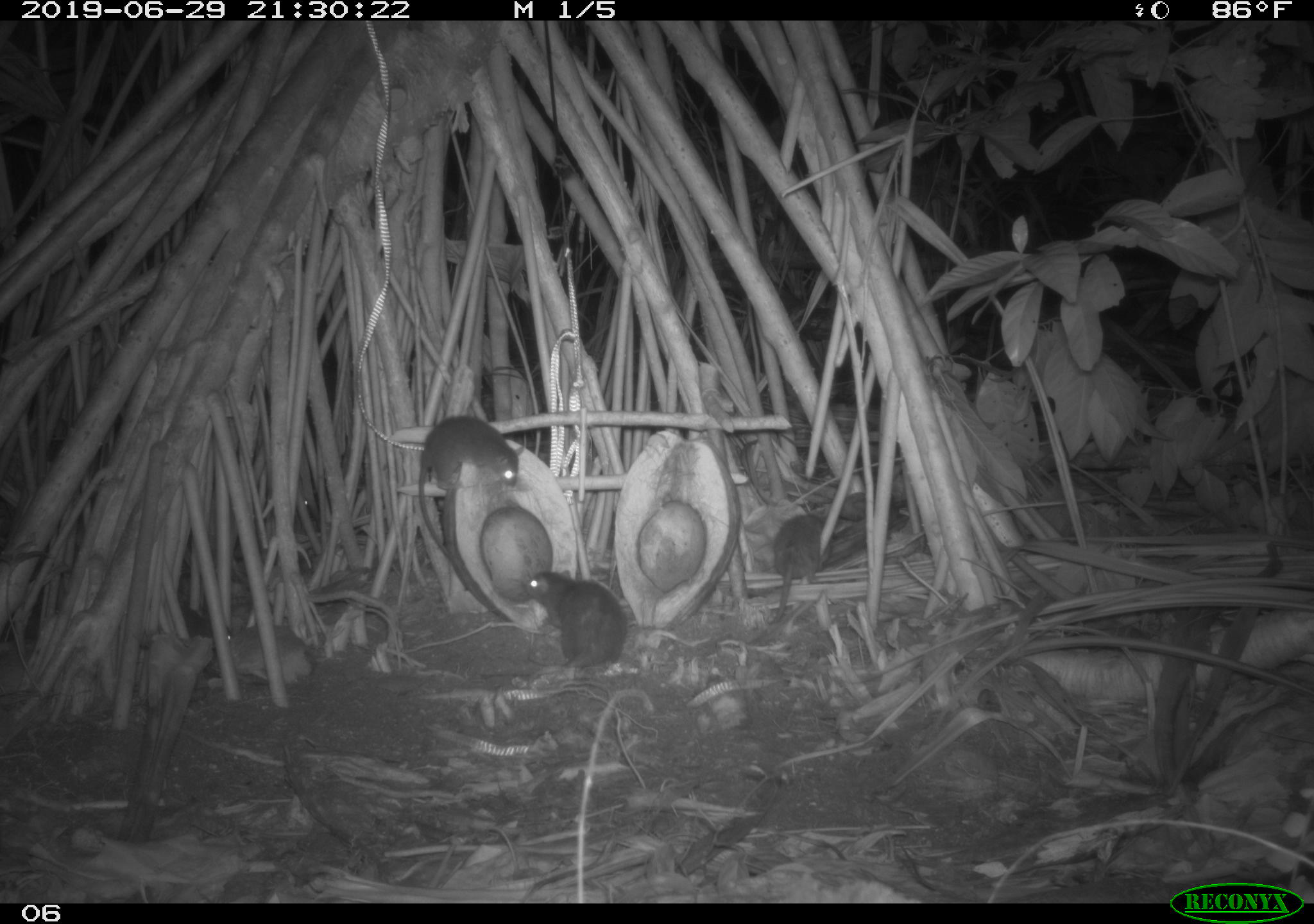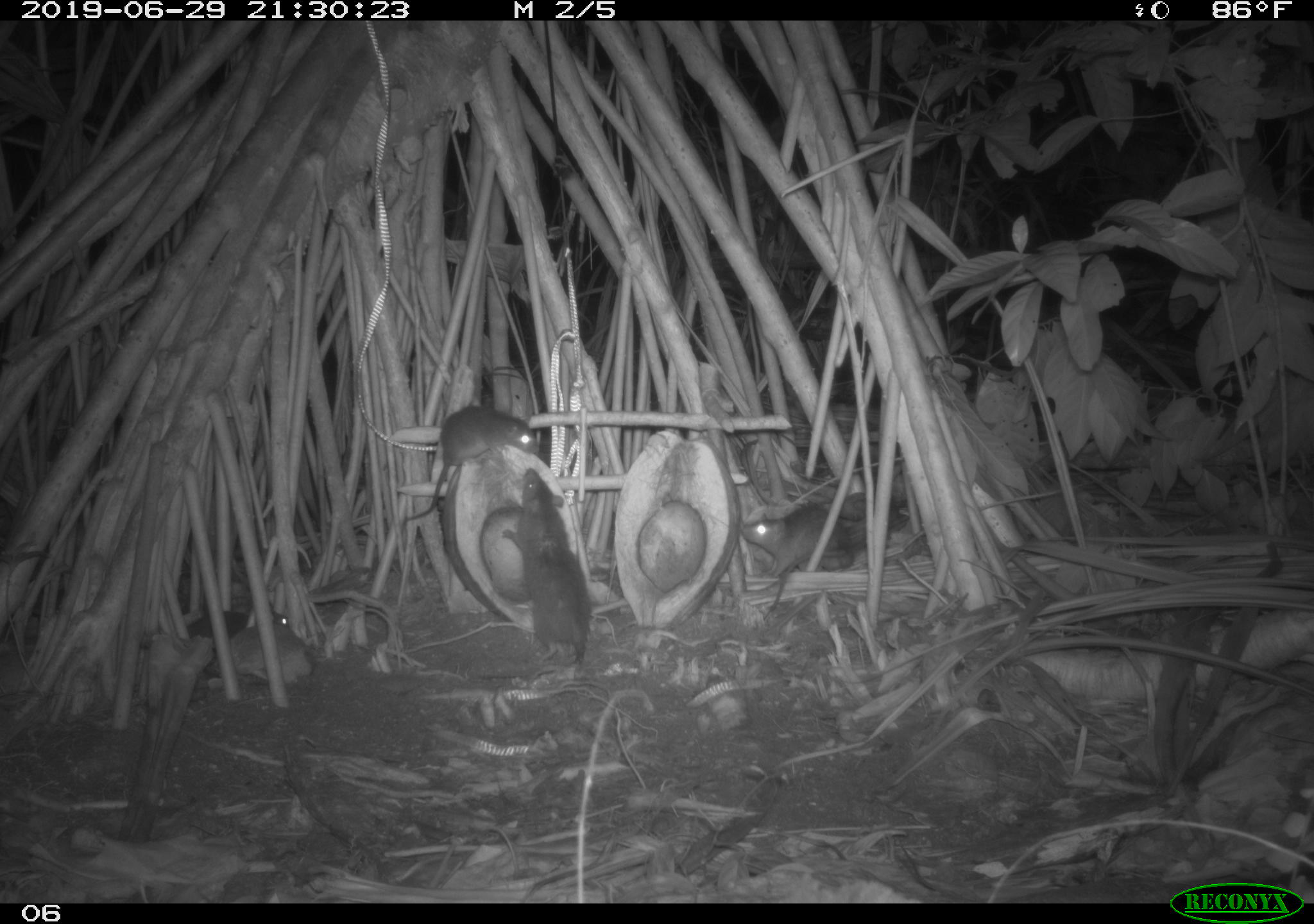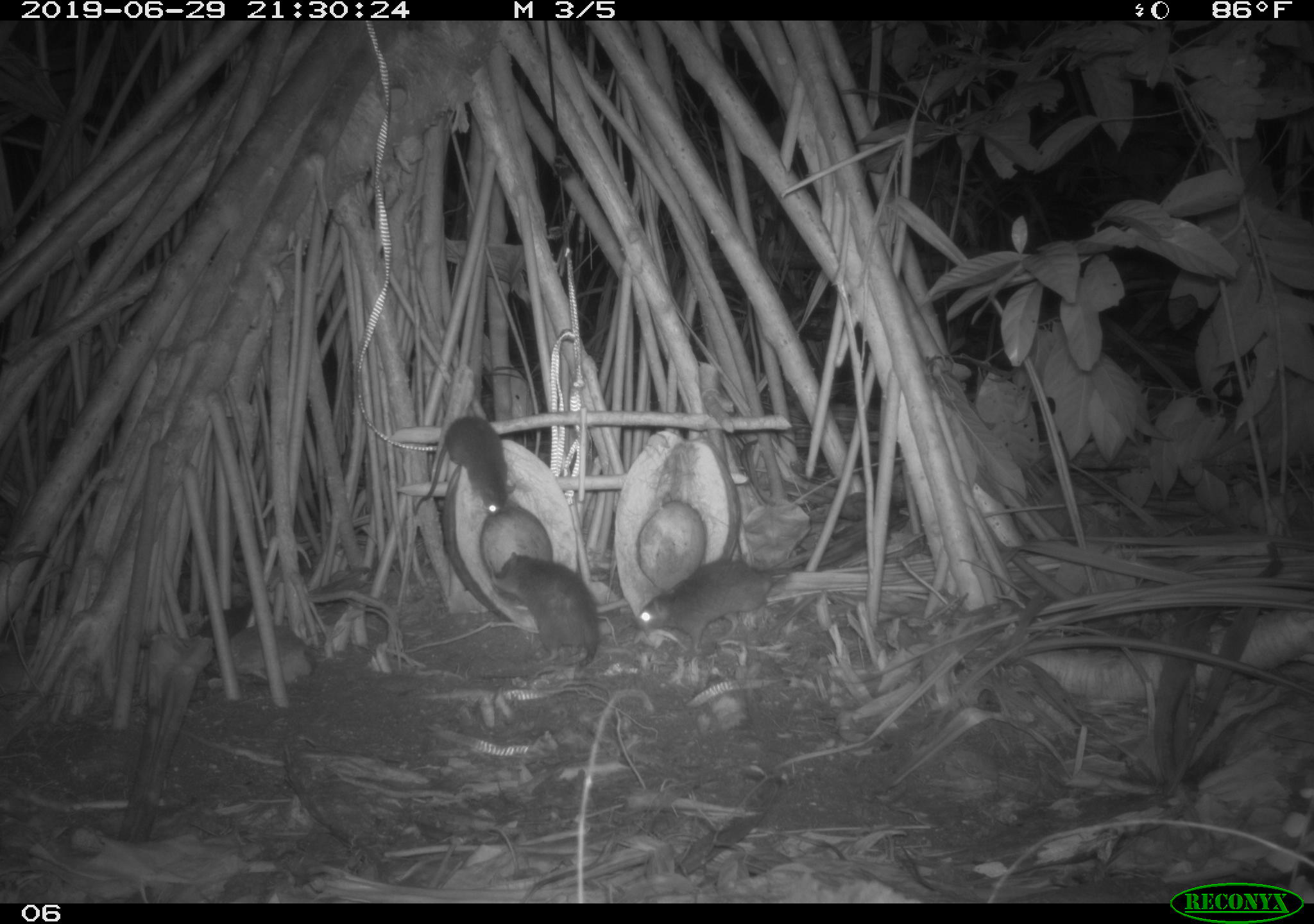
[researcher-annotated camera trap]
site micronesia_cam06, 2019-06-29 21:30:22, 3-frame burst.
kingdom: Animalia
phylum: Chordata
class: Mammalia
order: Rodentia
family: Muridae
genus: Rattus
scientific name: Rattus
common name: rat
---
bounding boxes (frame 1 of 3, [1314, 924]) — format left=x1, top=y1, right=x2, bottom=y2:
rat: left=416, top=411, right=527, bottom=565; left=481, top=568, right=632, bottom=680; left=767, top=511, right=839, bottom=628; left=163, top=601, right=241, bottom=658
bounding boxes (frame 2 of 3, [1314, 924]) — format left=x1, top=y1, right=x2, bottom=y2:
rat: left=500, top=465, right=604, bottom=694; left=397, top=395, right=543, bottom=534; left=736, top=486, right=880, bottom=599; left=183, top=592, right=286, bottom=651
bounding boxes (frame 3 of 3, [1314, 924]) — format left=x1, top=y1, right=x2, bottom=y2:
rat: left=629, top=559, right=794, bottom=665; left=488, top=552, right=611, bottom=681; left=404, top=412, right=526, bottom=523